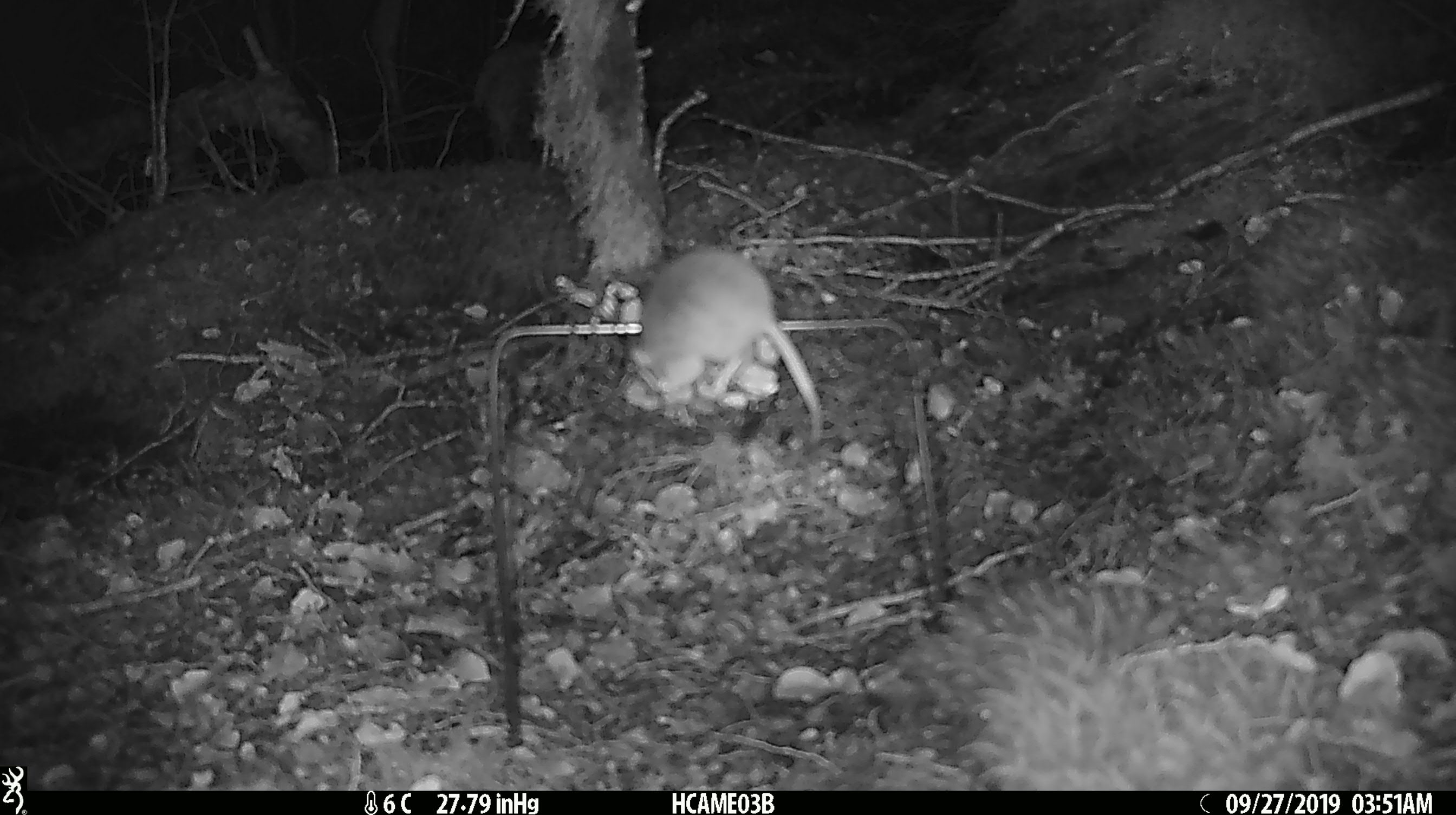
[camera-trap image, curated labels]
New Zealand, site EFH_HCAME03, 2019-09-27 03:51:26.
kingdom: Animalia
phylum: Chordata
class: Mammalia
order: Rodentia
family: Muridae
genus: Mus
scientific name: Mus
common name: mouse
Mouse (Mus).